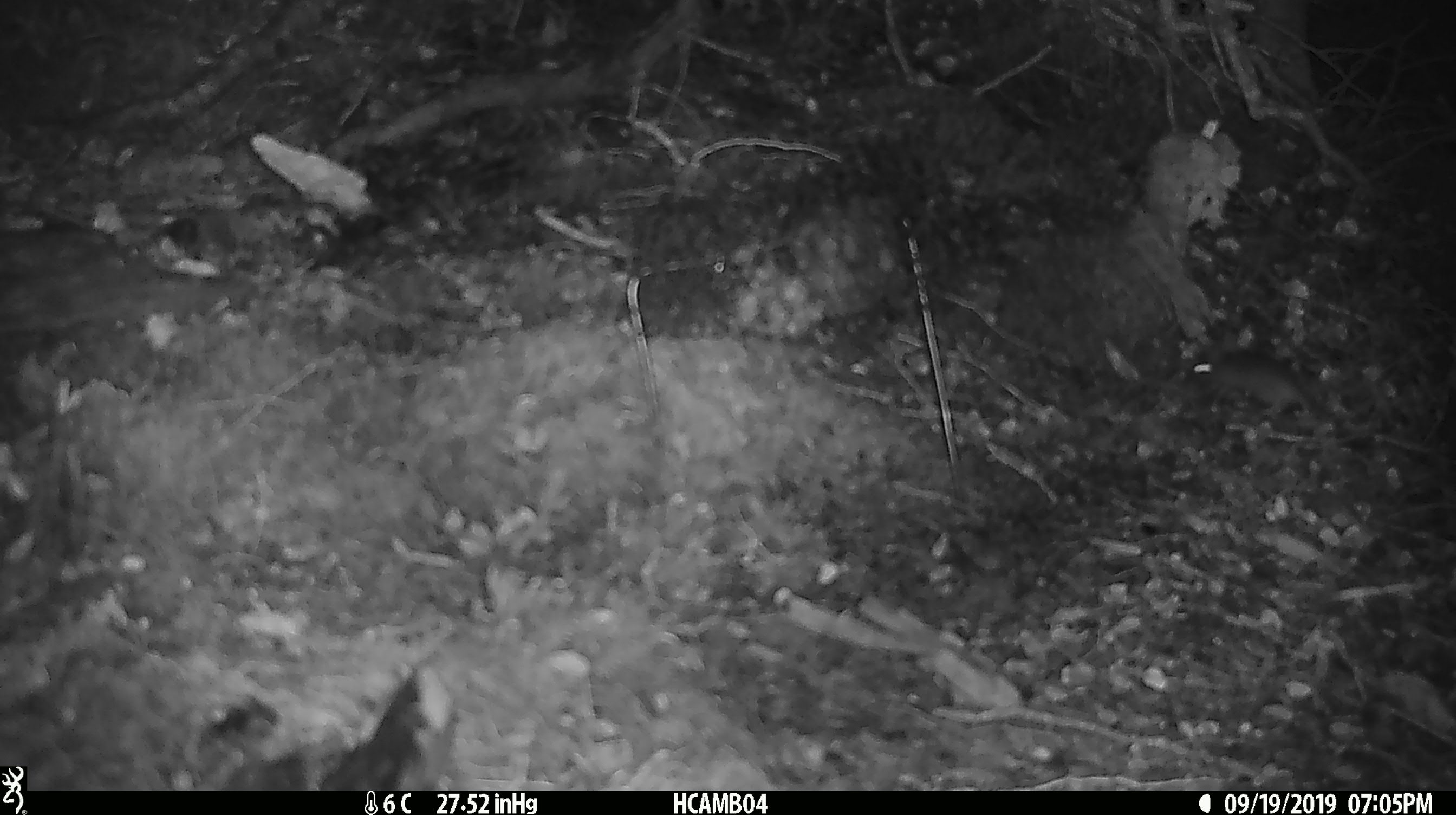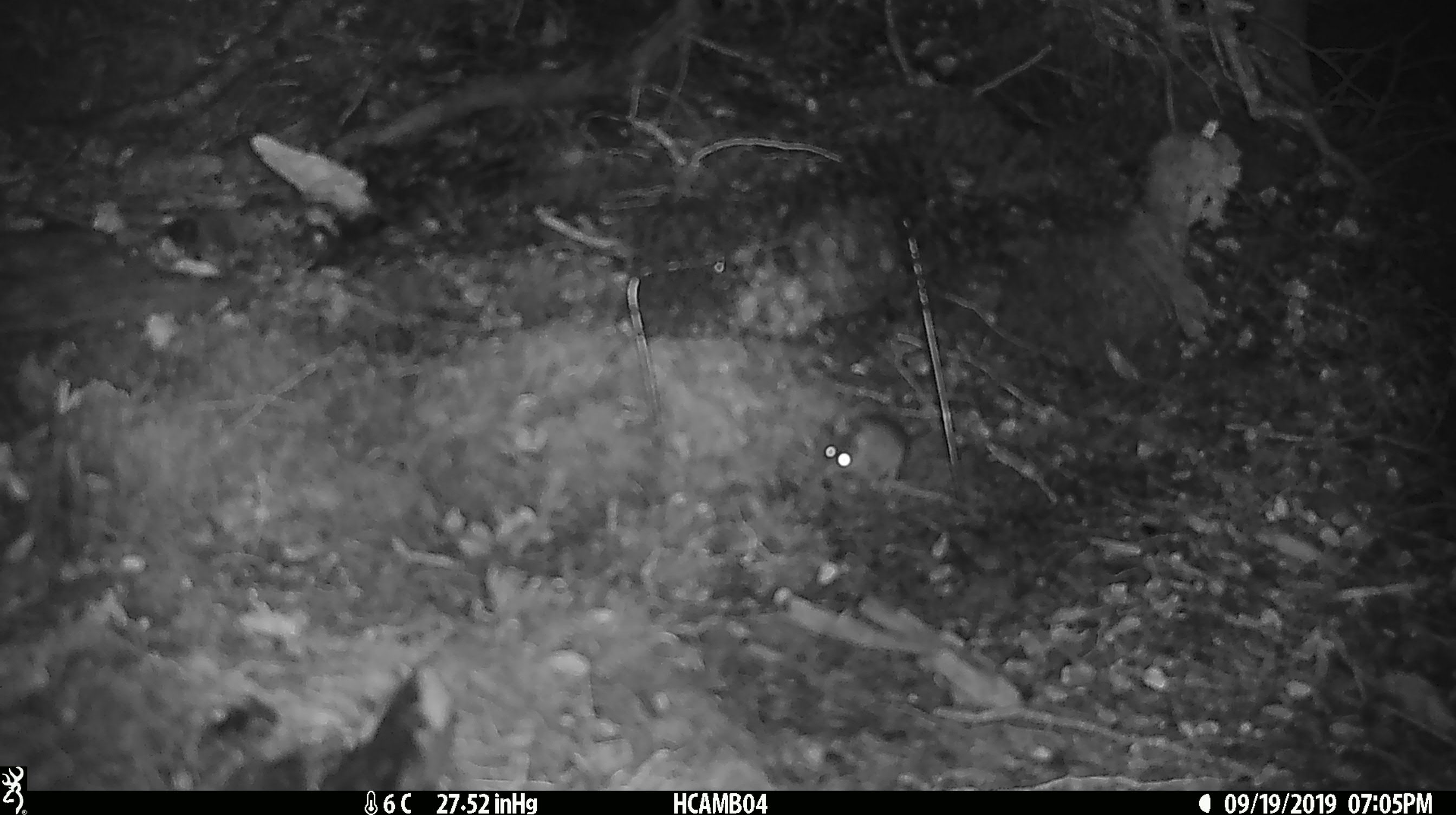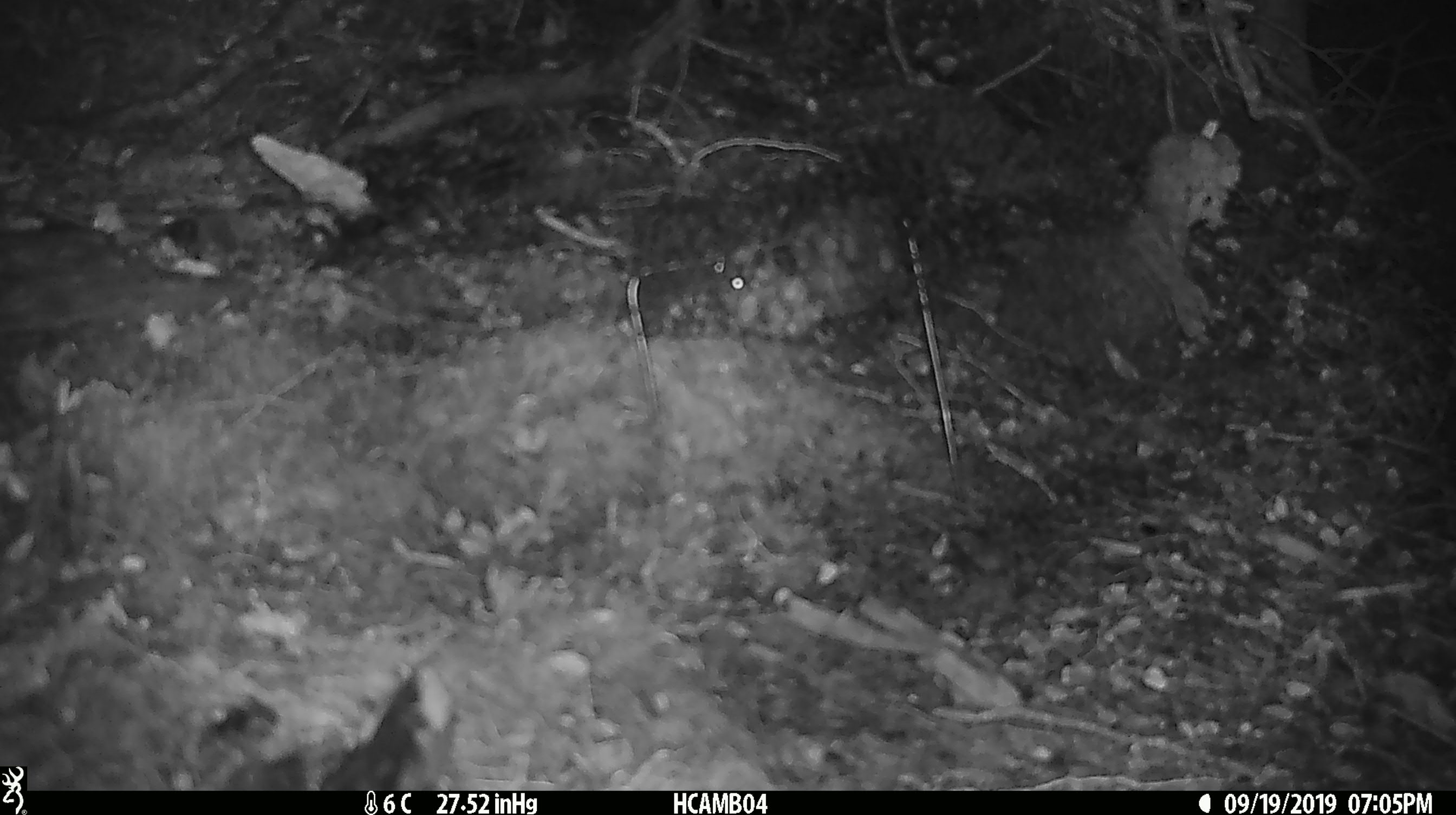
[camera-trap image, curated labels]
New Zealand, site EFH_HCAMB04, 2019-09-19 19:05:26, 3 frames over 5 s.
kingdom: Animalia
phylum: Chordata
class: Mammalia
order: Rodentia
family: Muridae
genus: Mus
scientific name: Mus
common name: mouse